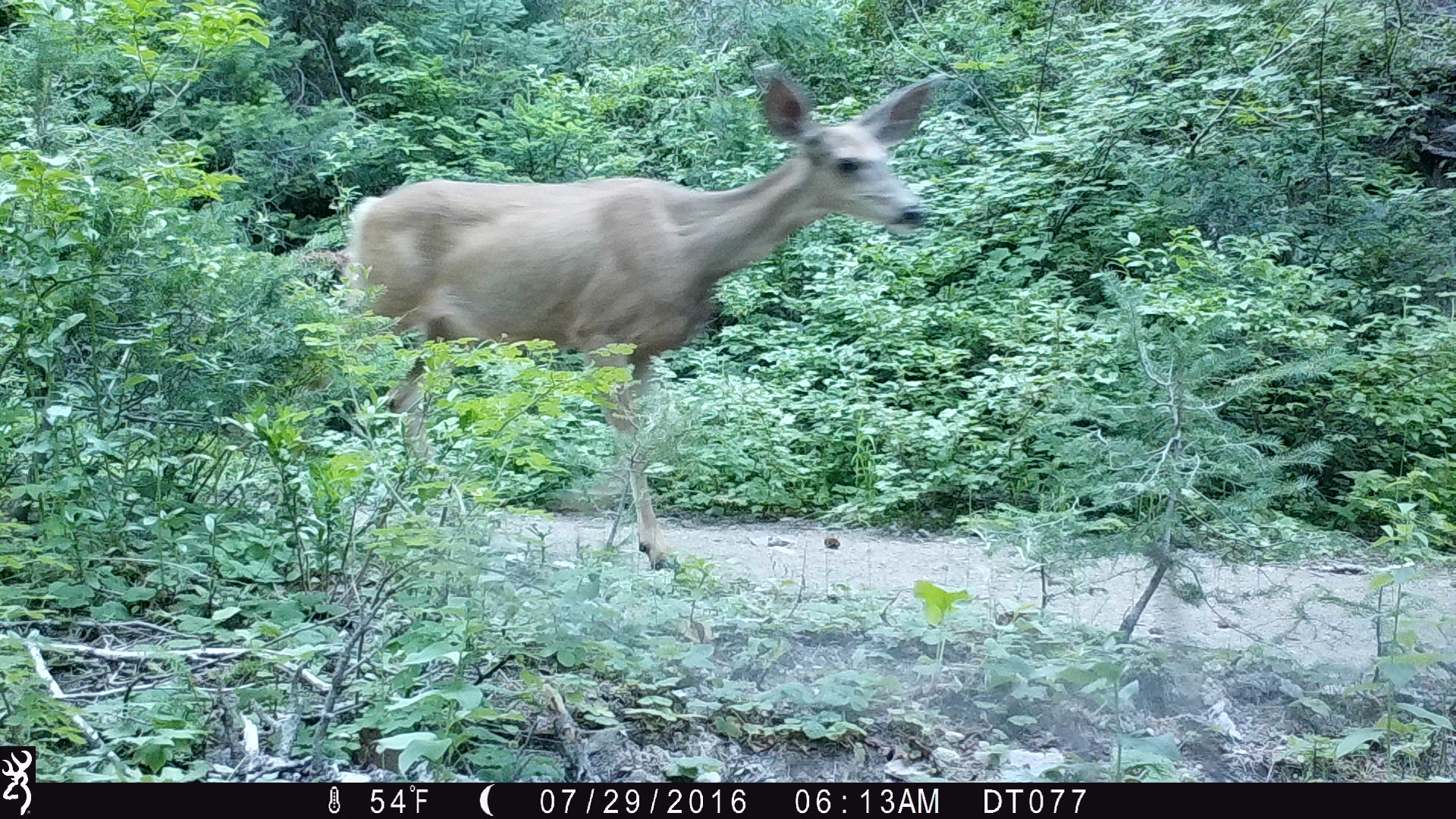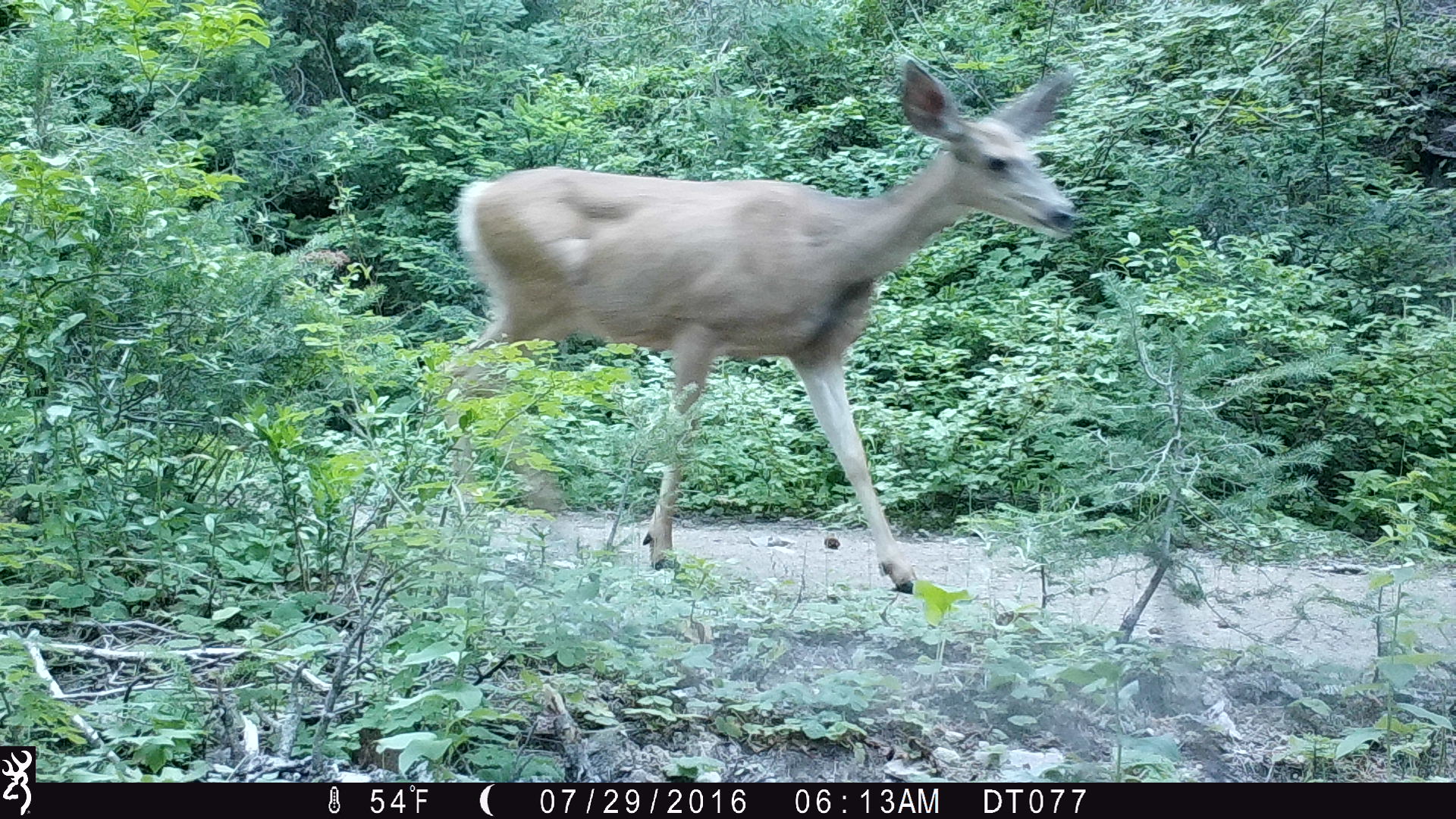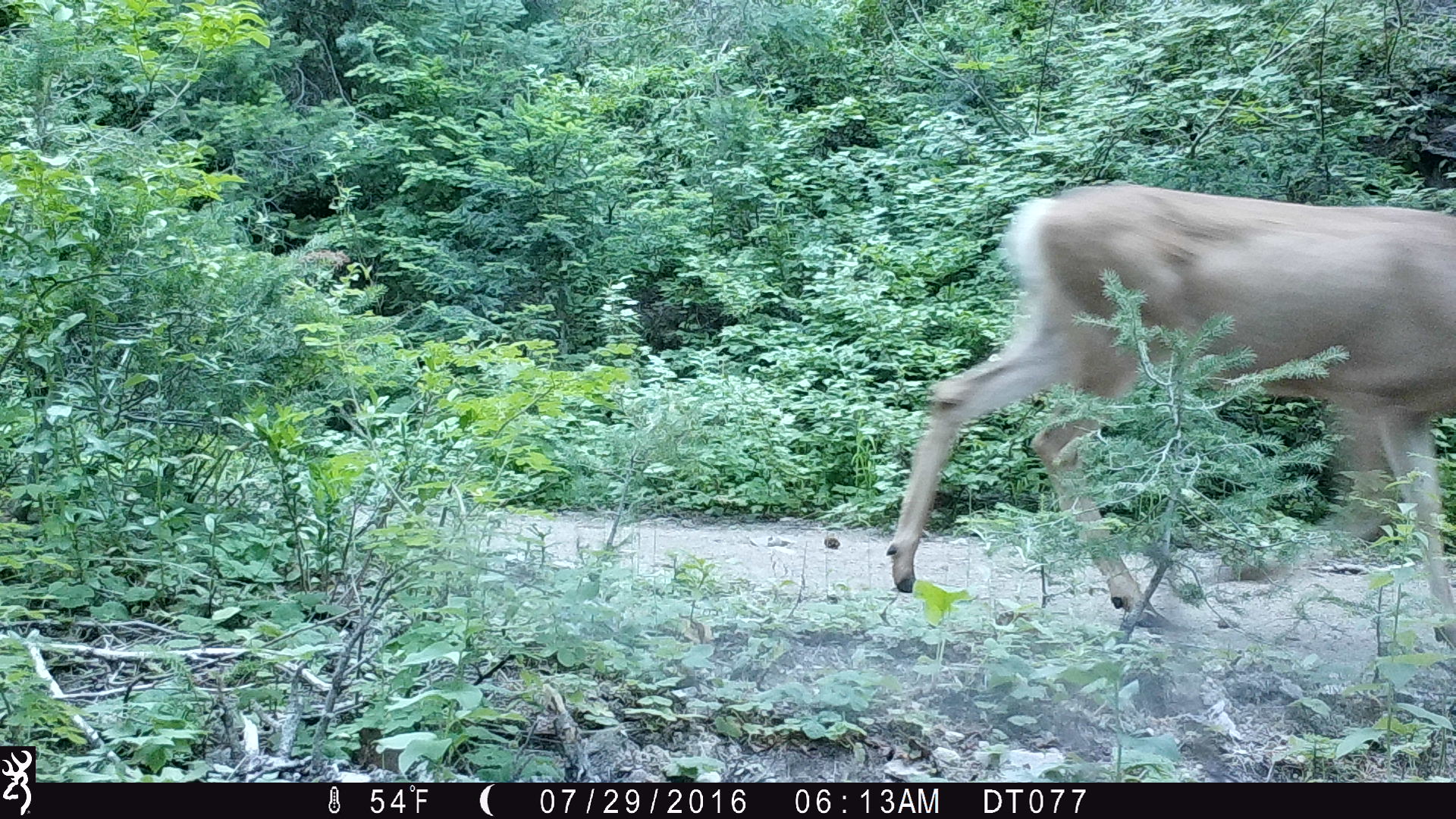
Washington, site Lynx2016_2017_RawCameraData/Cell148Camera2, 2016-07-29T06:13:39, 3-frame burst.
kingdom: Animalia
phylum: Chordata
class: Mammalia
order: Artiodactyla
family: Cervidae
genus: Odocoileus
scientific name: Odocoileus hemionus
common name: mule deer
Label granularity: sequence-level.